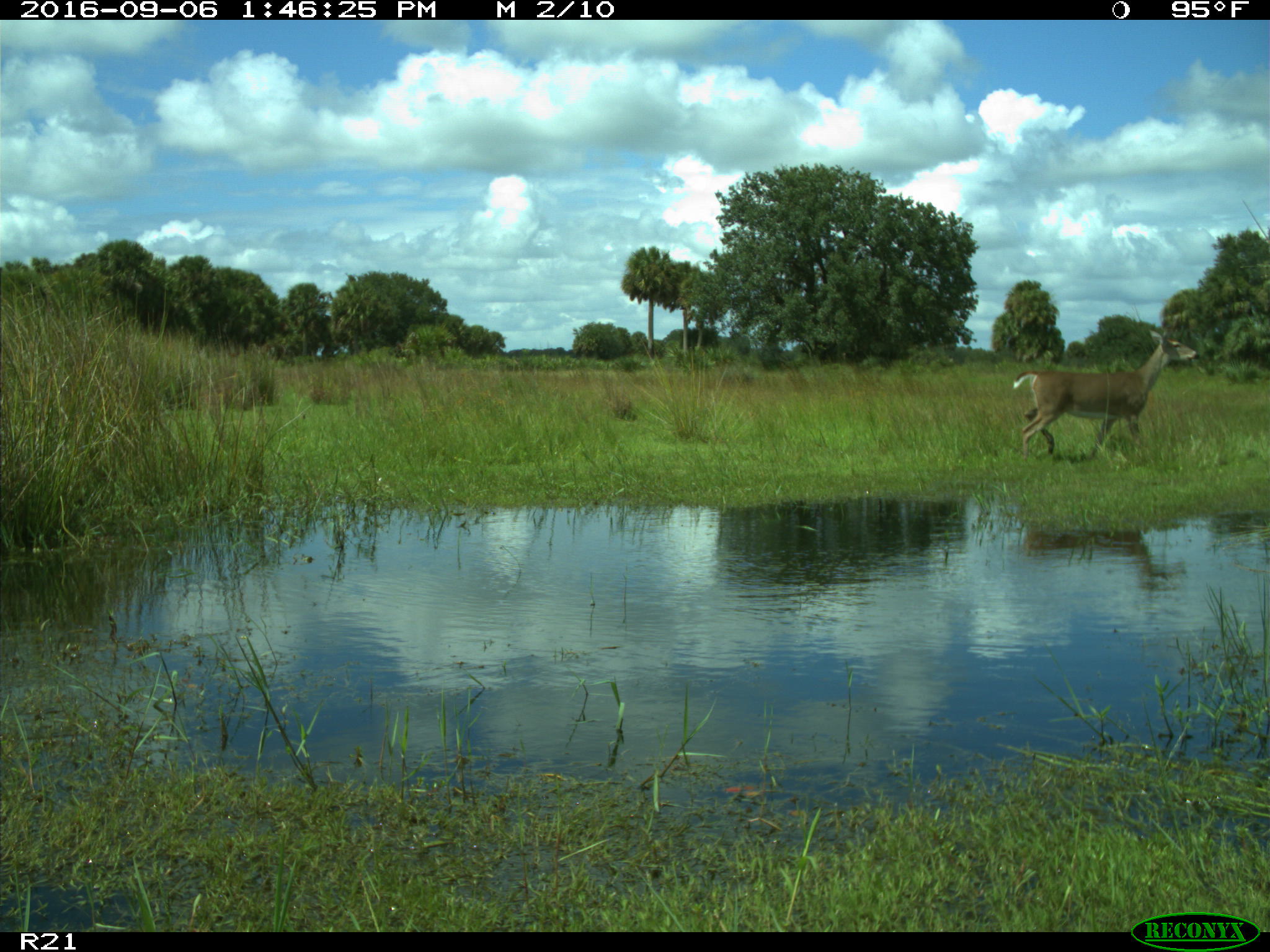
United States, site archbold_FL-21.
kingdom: Animalia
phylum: Chordata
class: Mammalia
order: Artiodactyla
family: Cervidae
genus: Odocoileus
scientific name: Odocoileus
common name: deer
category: unidentified deer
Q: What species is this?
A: Unidentified deer (deer) (Odocoileus).